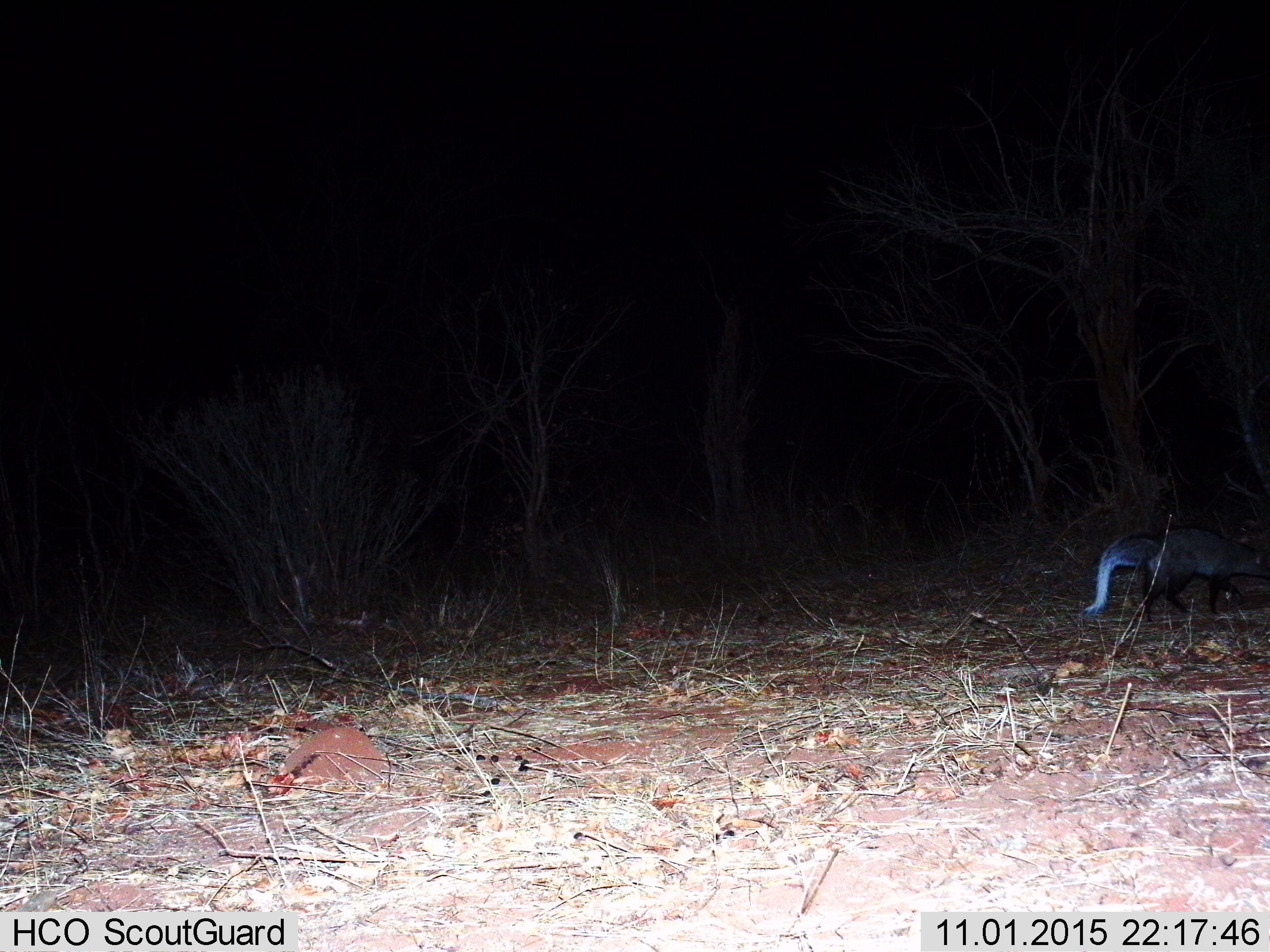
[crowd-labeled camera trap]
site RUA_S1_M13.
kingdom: Animalia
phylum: Chordata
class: Mammalia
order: Carnivora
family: Herpestidae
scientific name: Herpestidae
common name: mongoose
Mongoose (Herpestidae), count 1. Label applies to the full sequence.